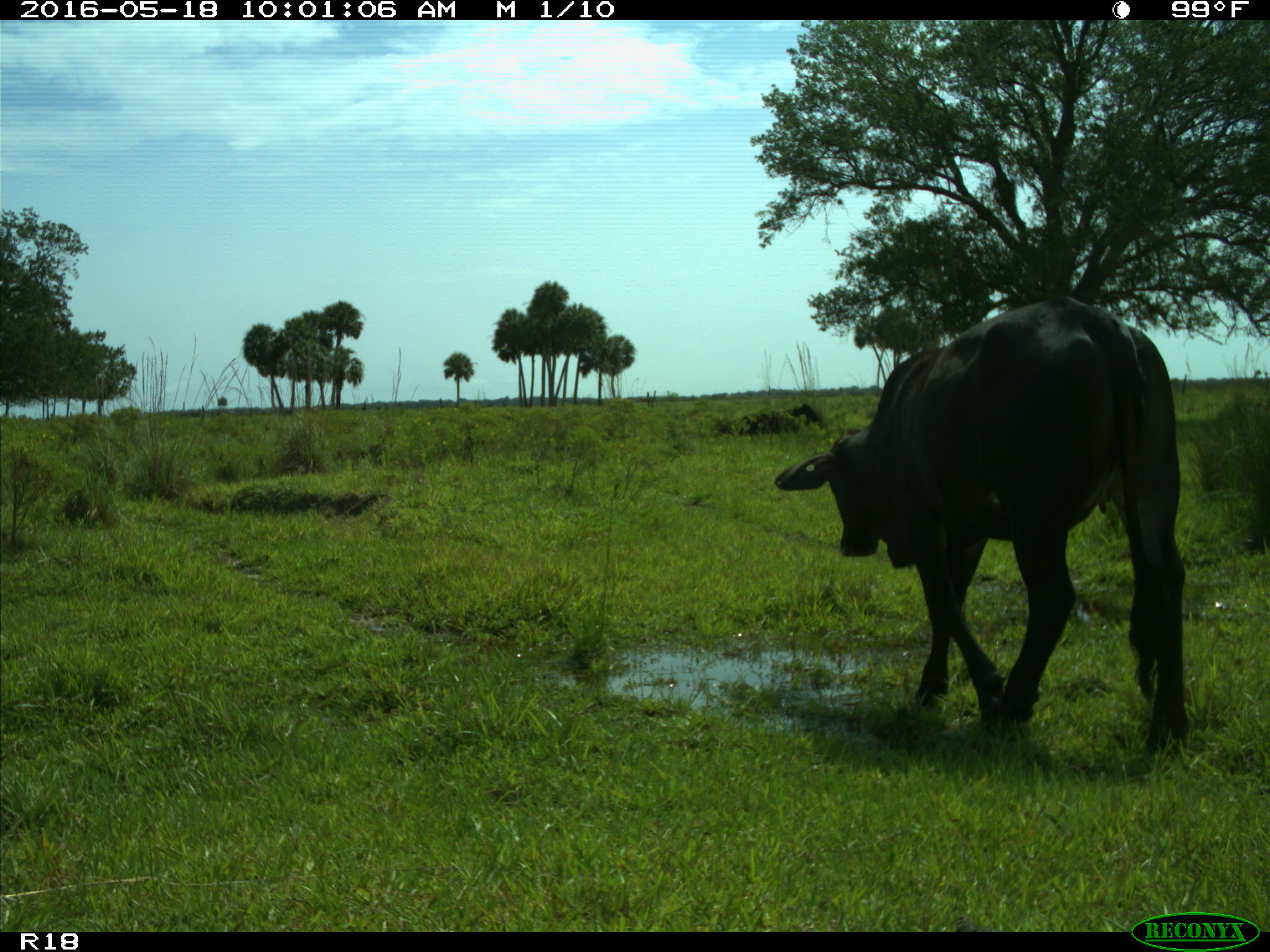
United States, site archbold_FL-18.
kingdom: Animalia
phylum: Chordata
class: Mammalia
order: Artiodactyla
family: Bovidae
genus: Bos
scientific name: Bos taurus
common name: domestic cow